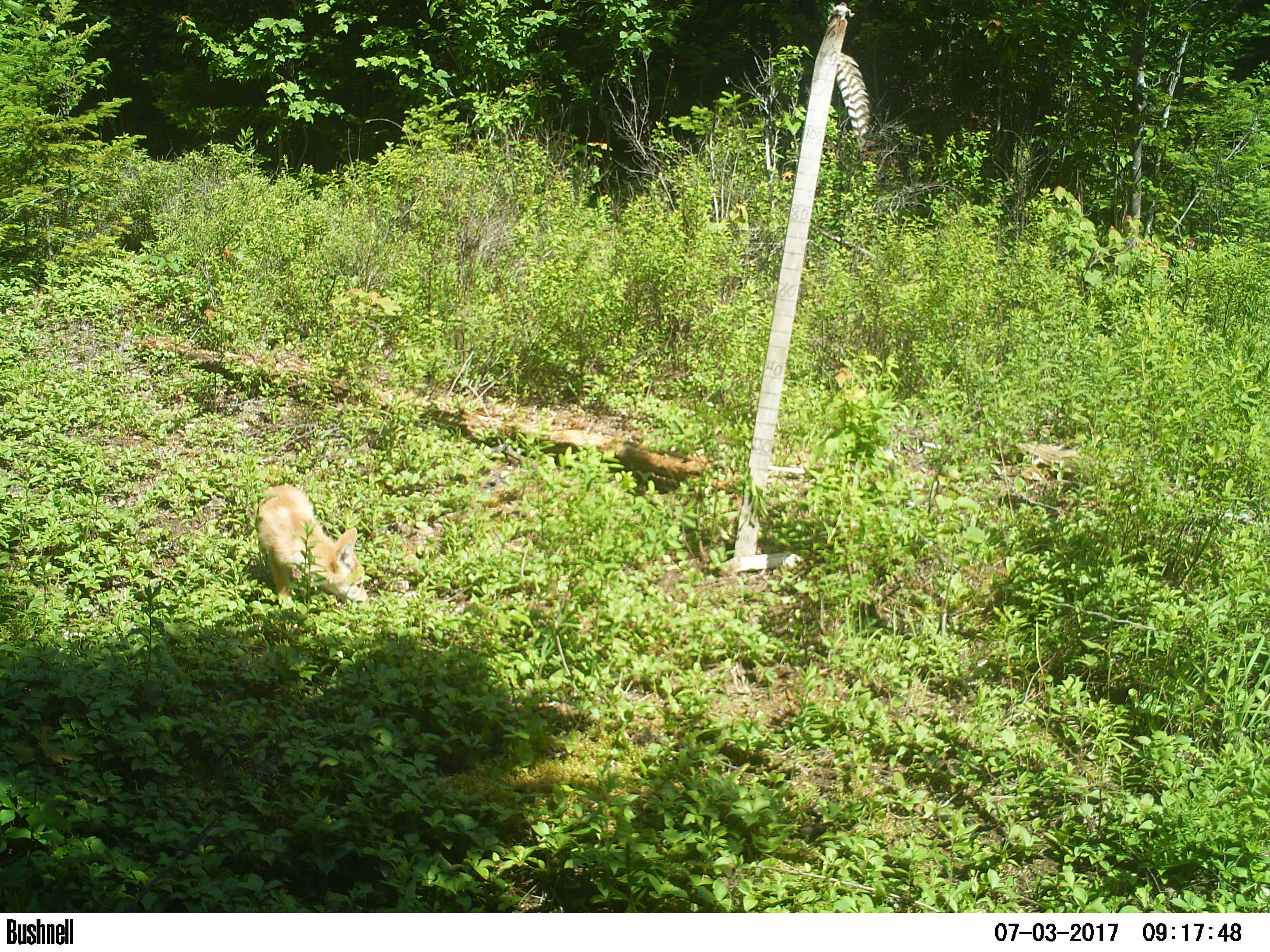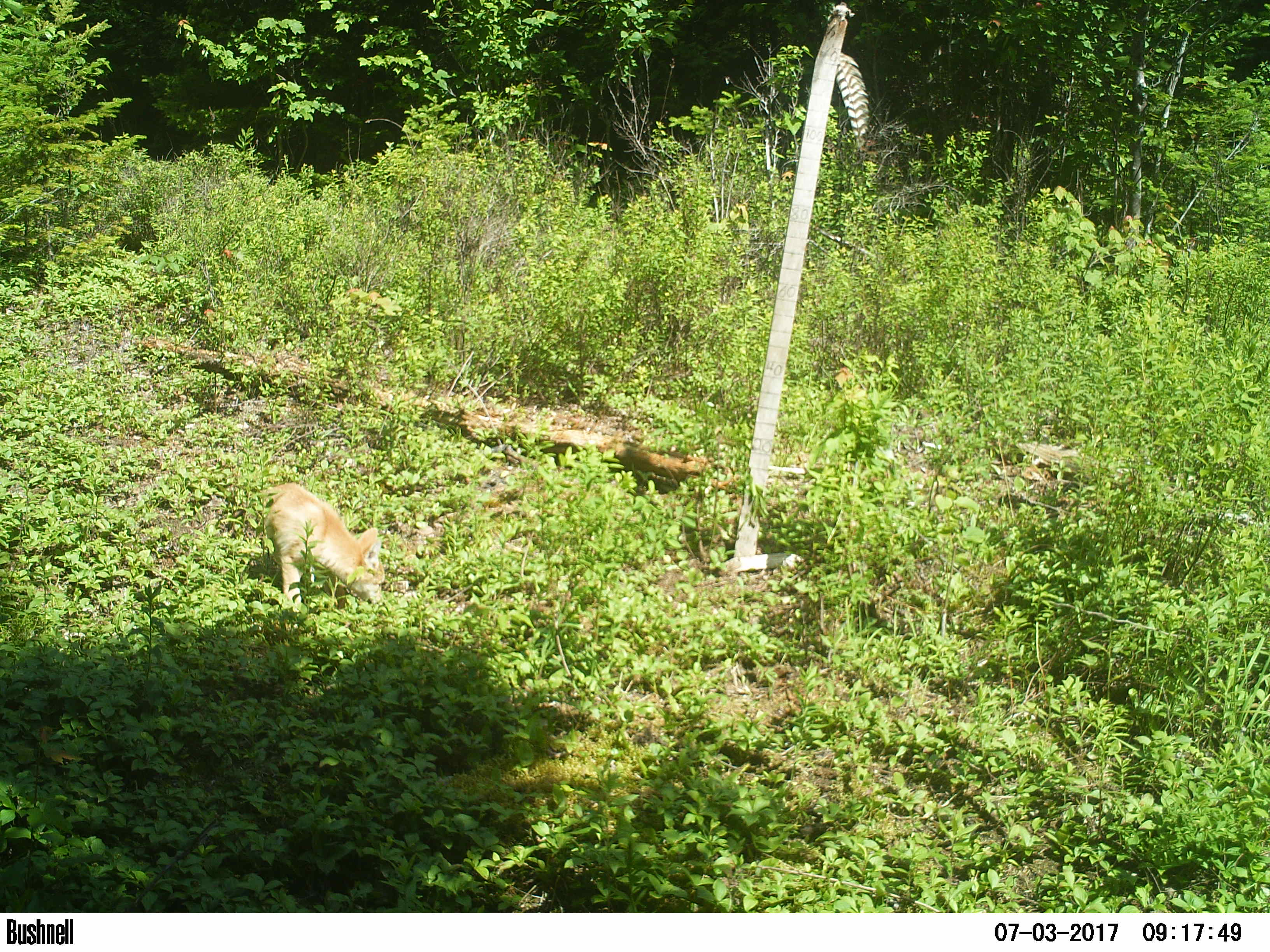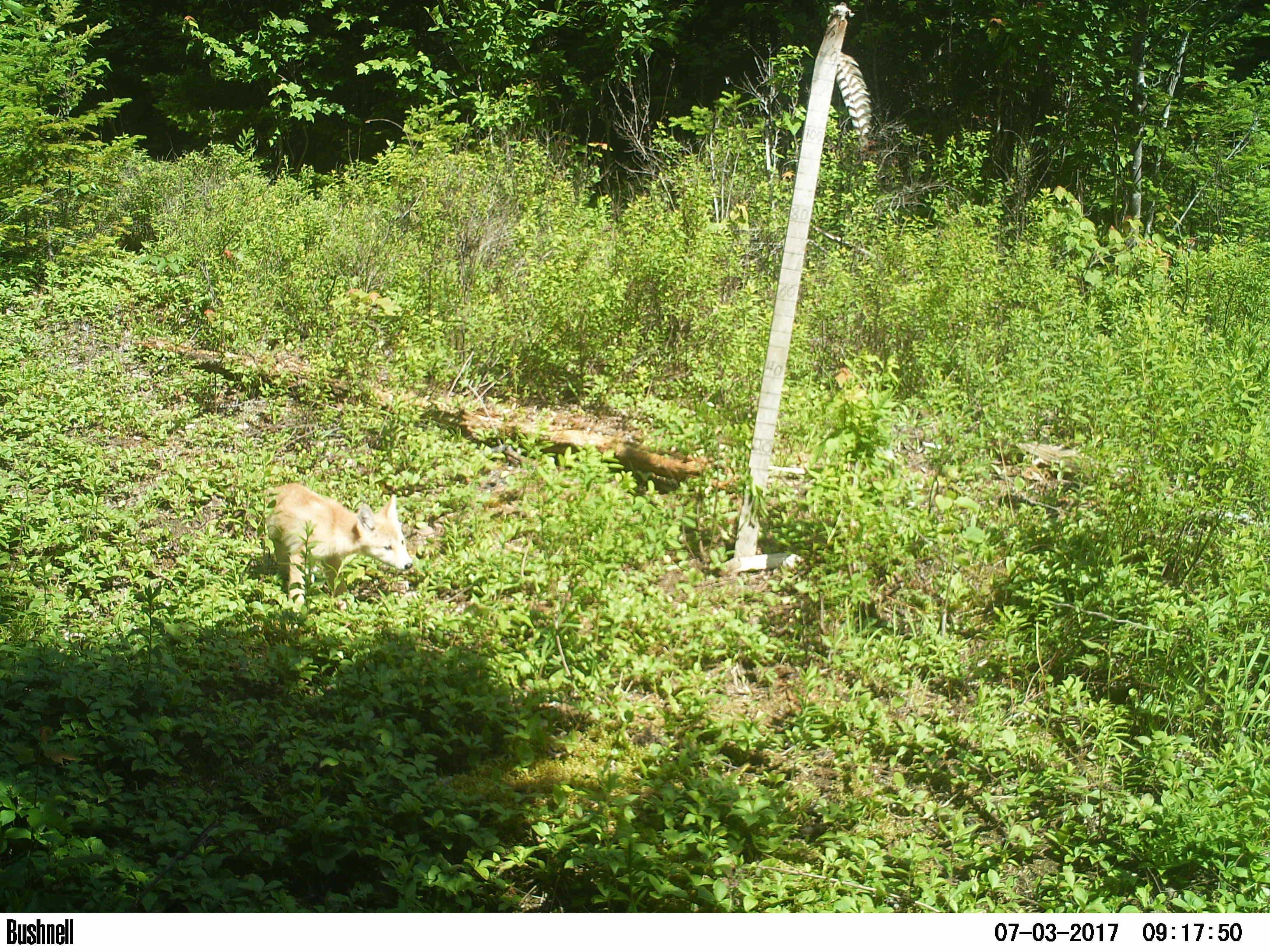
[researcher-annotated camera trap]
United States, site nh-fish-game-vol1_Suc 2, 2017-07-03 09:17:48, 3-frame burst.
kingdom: Animalia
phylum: Chordata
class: Mammalia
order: Carnivora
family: Canidae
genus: Canis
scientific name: Canis latrans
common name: coyote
Coyote (Canis latrans).